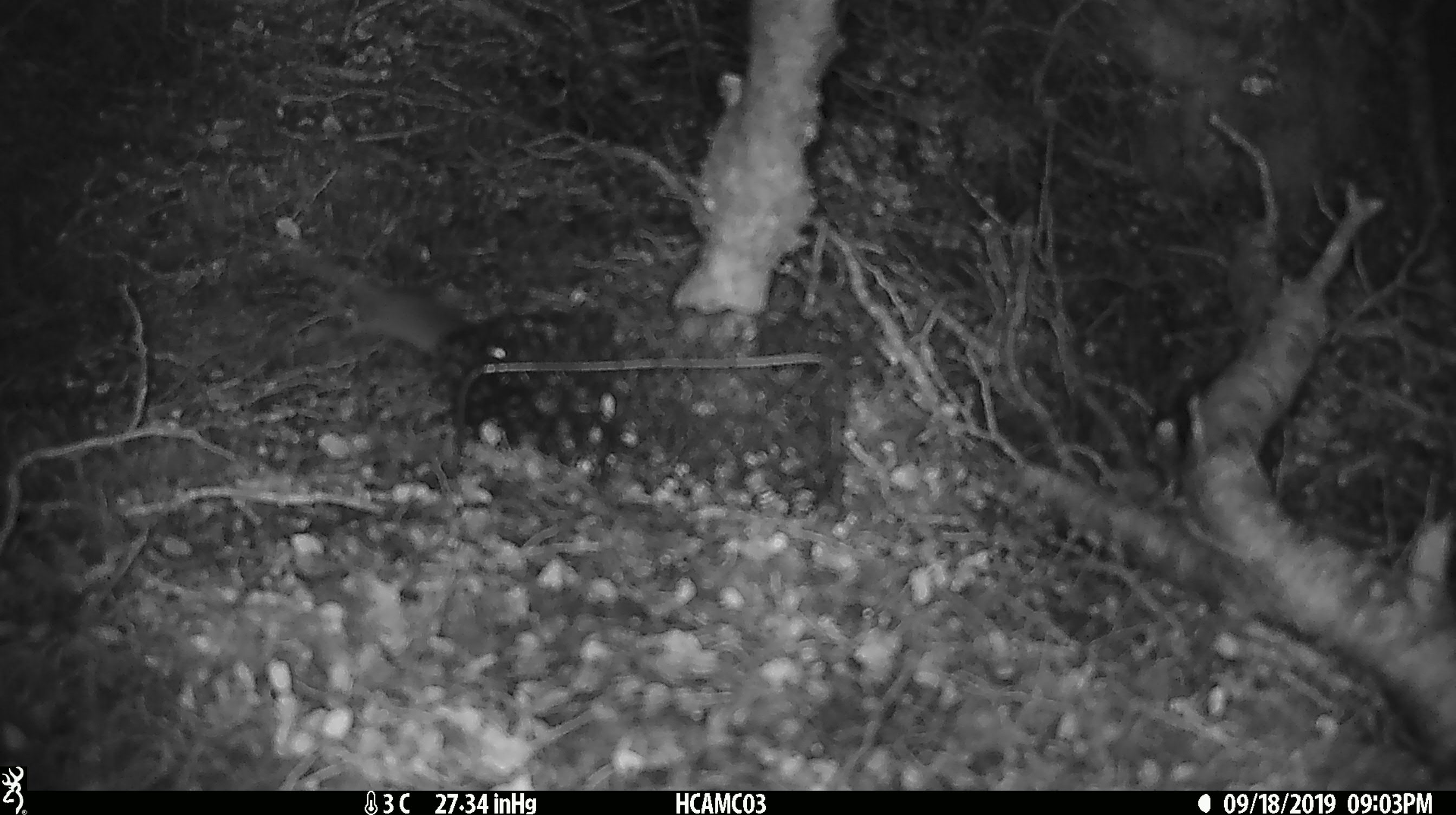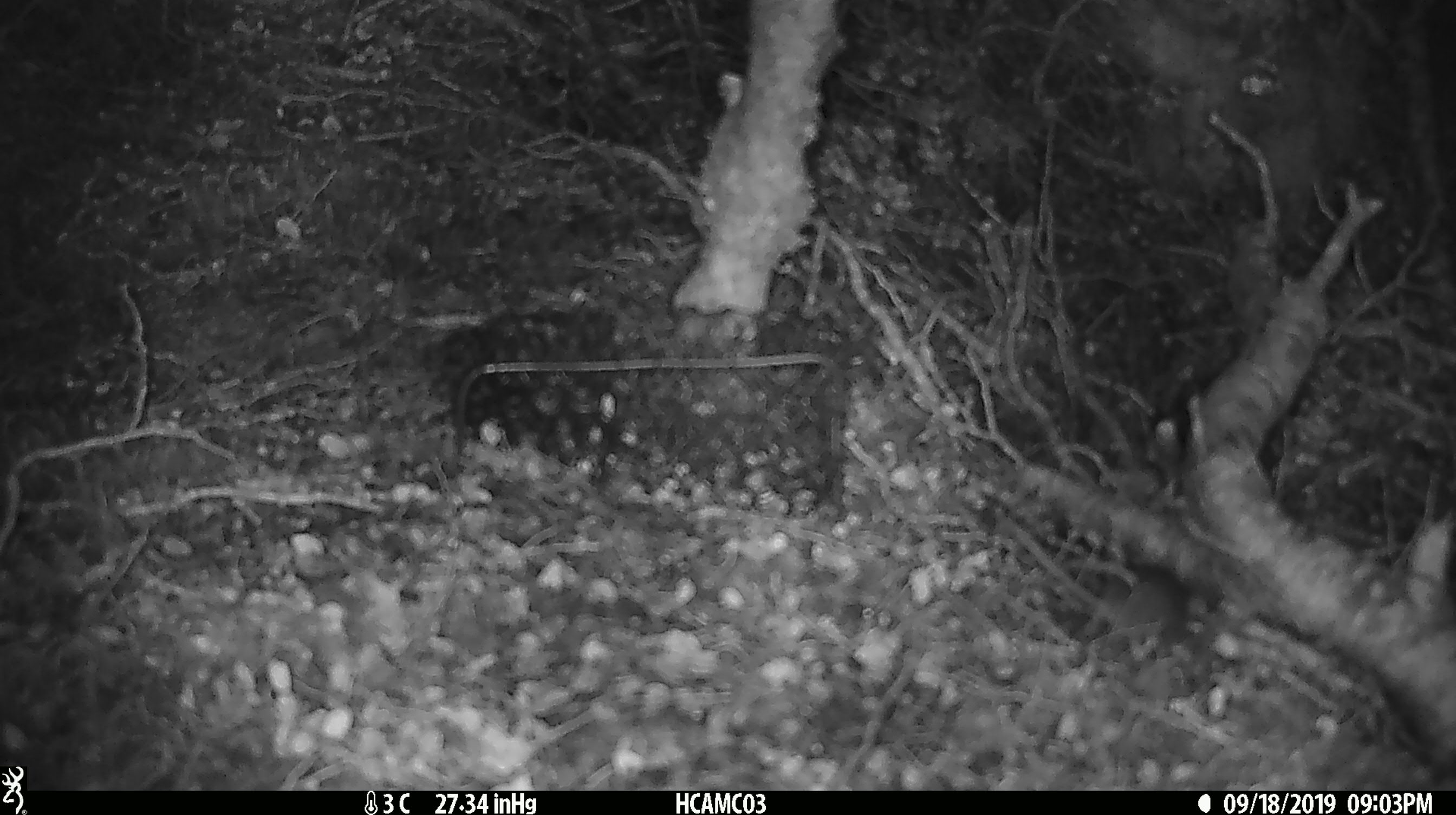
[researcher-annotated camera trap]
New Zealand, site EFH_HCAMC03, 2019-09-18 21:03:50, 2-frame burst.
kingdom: Animalia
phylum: Chordata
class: Mammalia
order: Rodentia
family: Muridae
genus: Mus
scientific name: Mus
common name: mouse